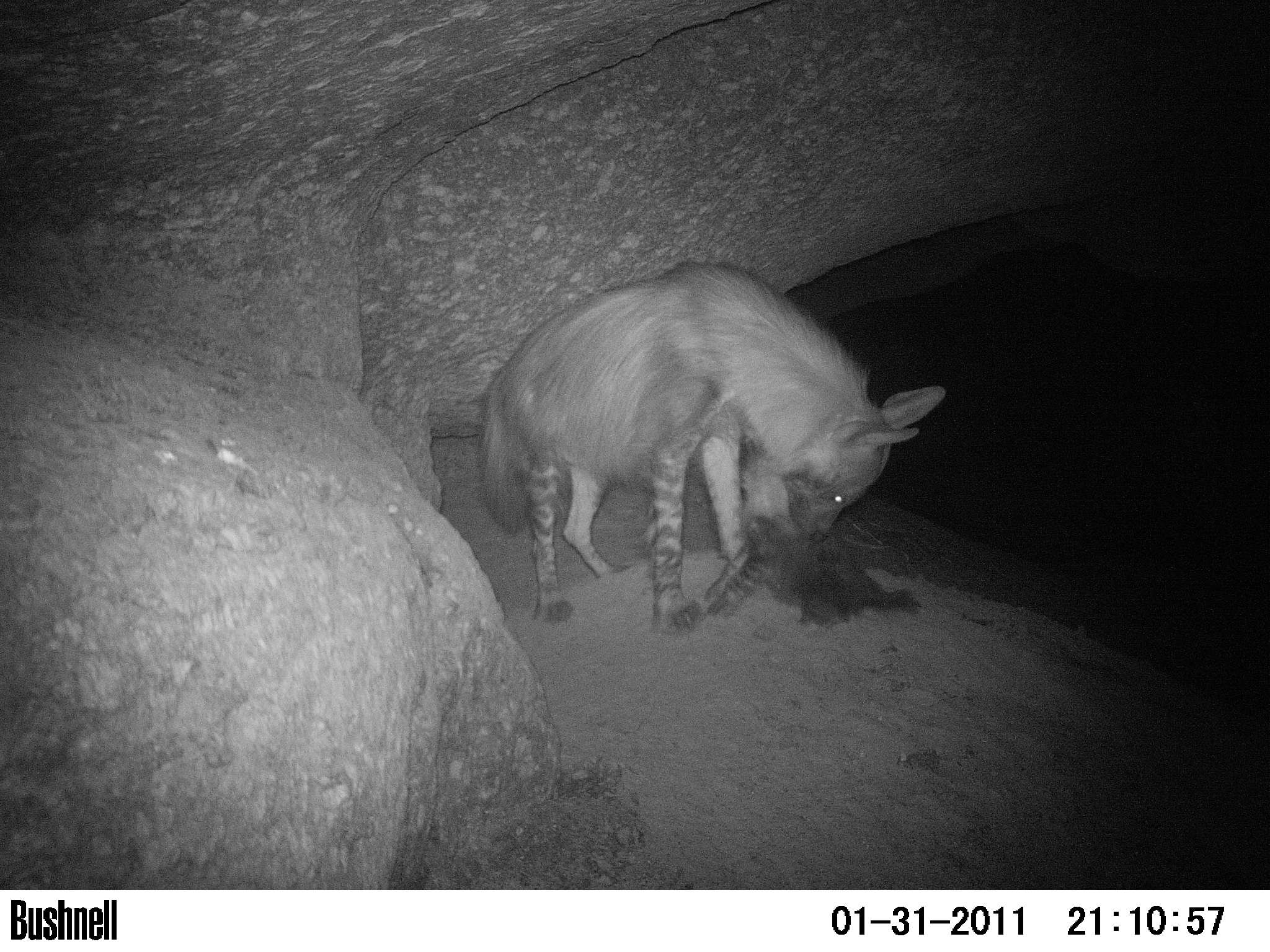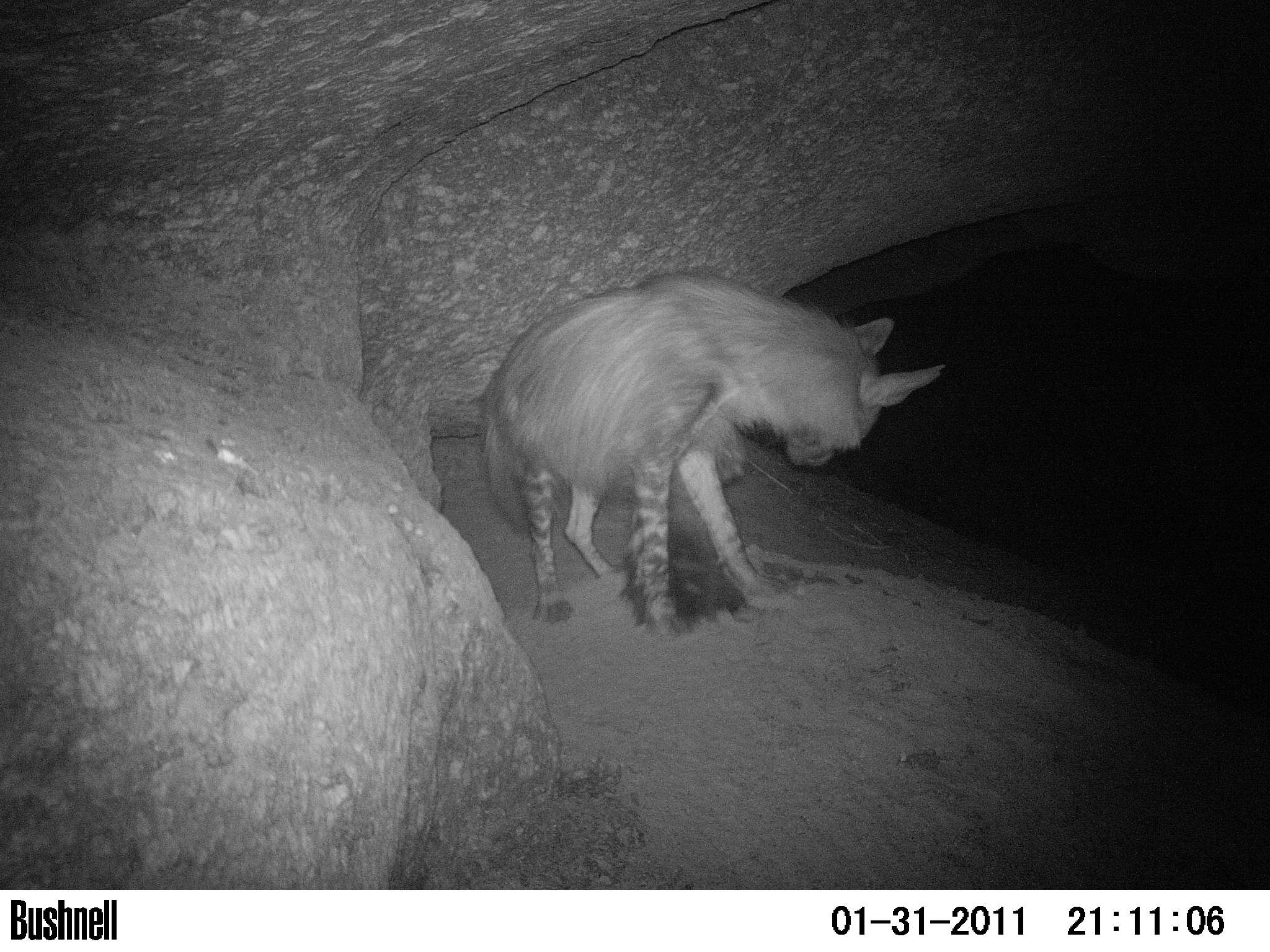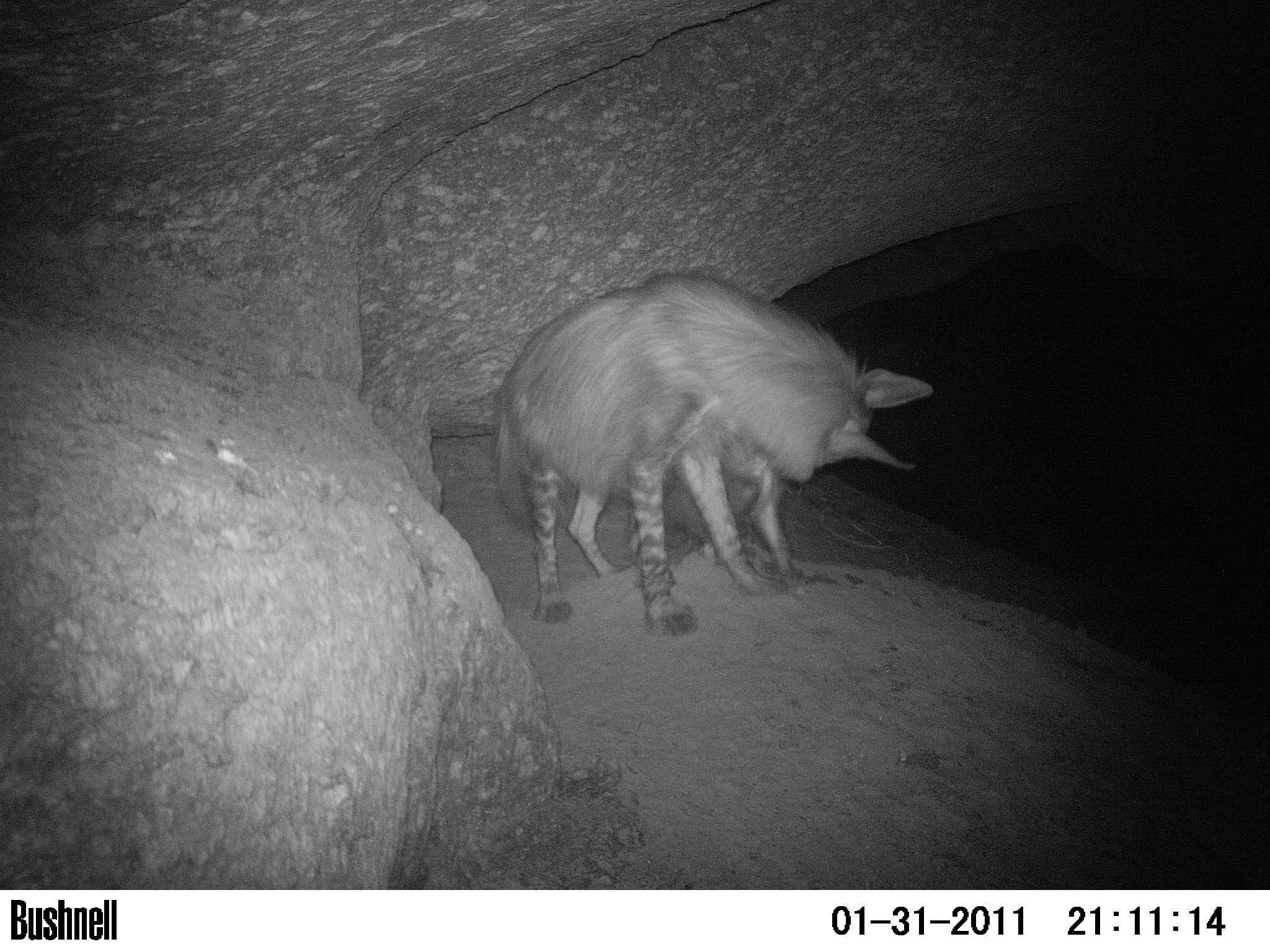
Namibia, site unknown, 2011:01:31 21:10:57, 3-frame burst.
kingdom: Animalia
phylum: Chordata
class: Mammalia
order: Carnivora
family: Hyaenidae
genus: Parahyaena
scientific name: Parahyaena brunnea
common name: brown hyena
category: hyaena brunnea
Hyaena brunnea (brown hyena) (Parahyaena brunnea).